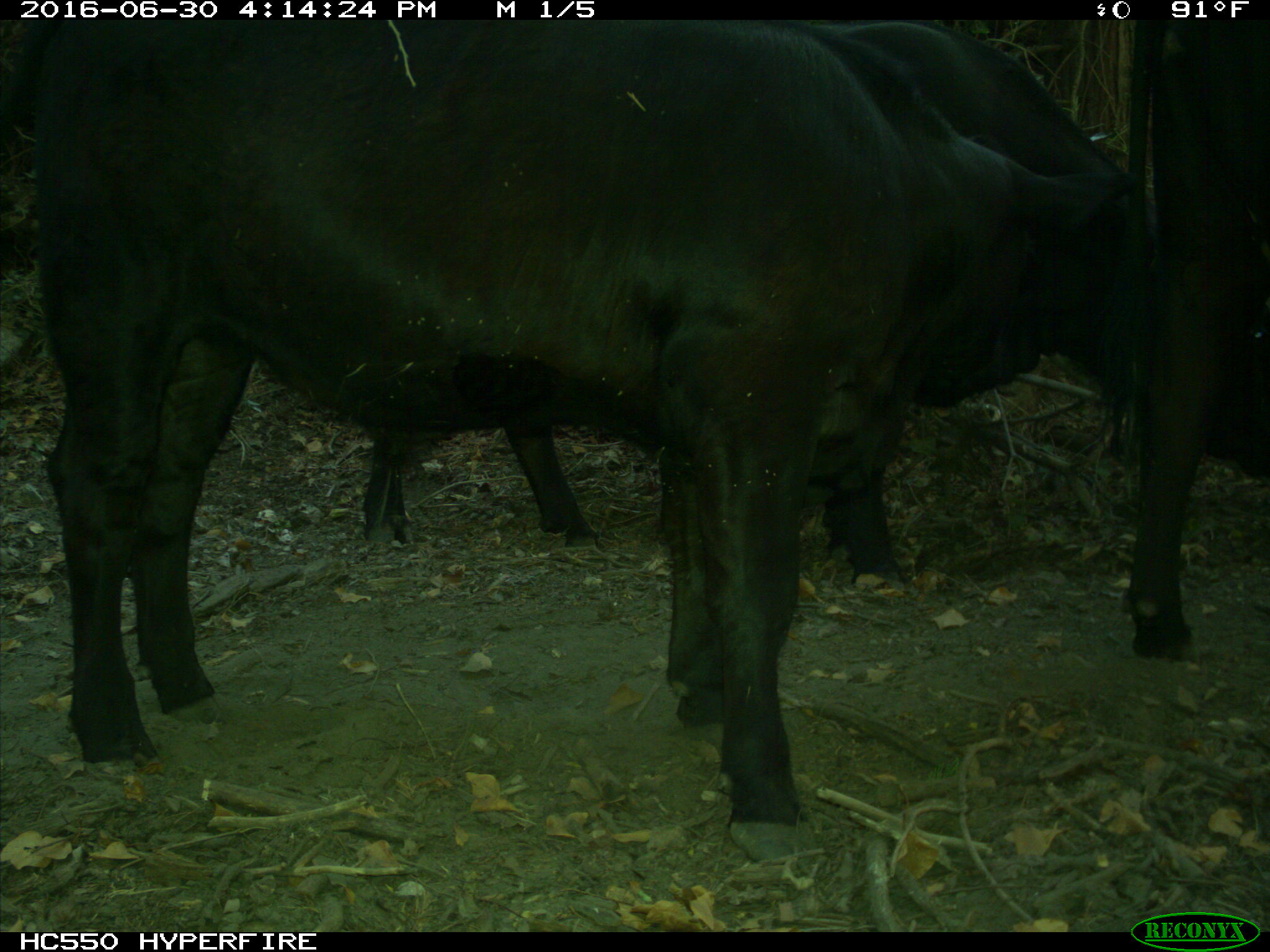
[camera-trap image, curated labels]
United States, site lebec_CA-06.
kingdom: Animalia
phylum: Chordata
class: Mammalia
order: Artiodactyla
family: Bovidae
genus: Bos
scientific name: Bos taurus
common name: domestic cow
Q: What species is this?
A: Bos taurus (domestic cow).